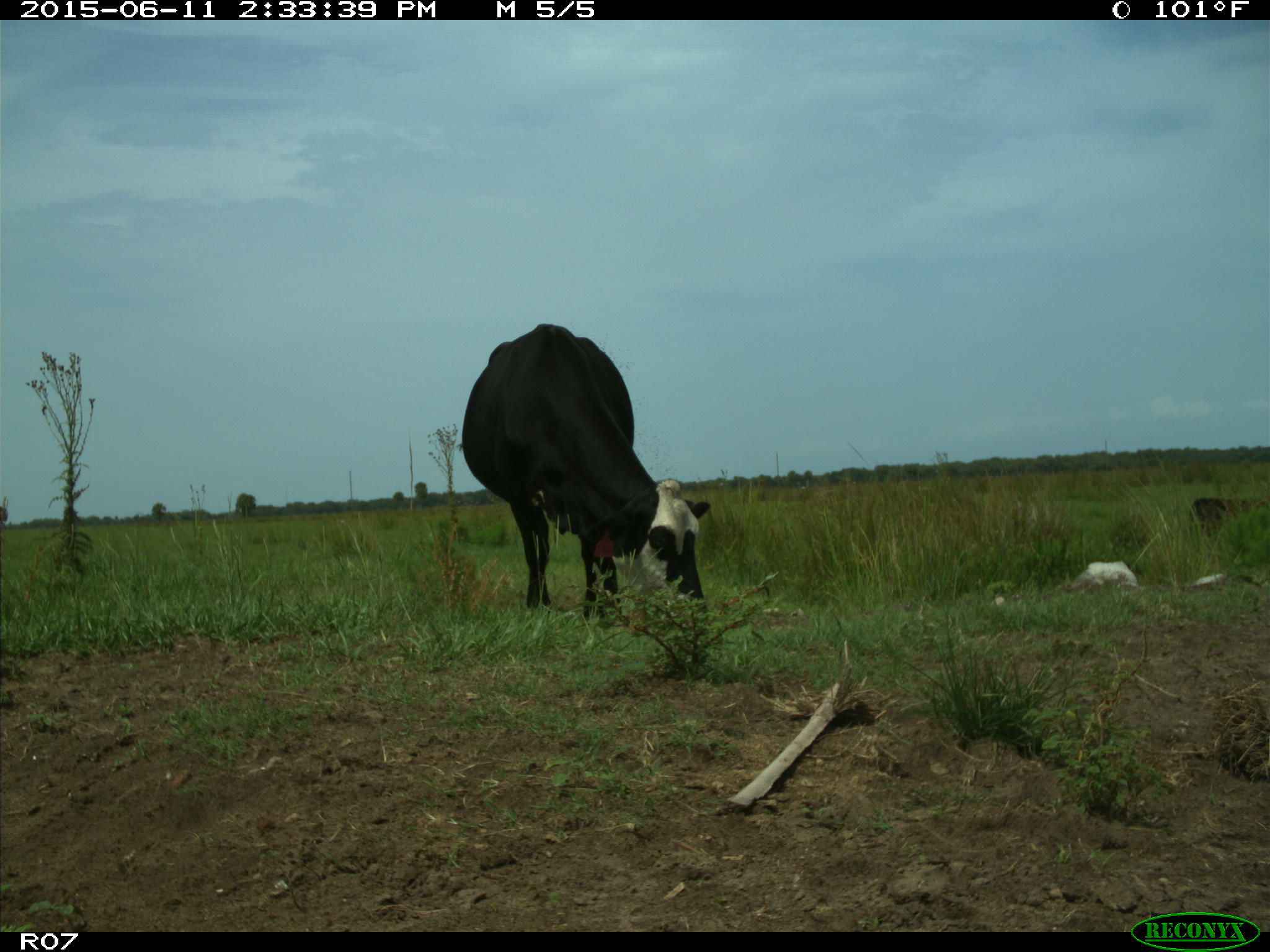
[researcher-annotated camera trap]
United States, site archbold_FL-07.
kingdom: Animalia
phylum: Chordata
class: Mammalia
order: Artiodactyla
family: Bovidae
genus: Bos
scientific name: Bos taurus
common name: domestic cow